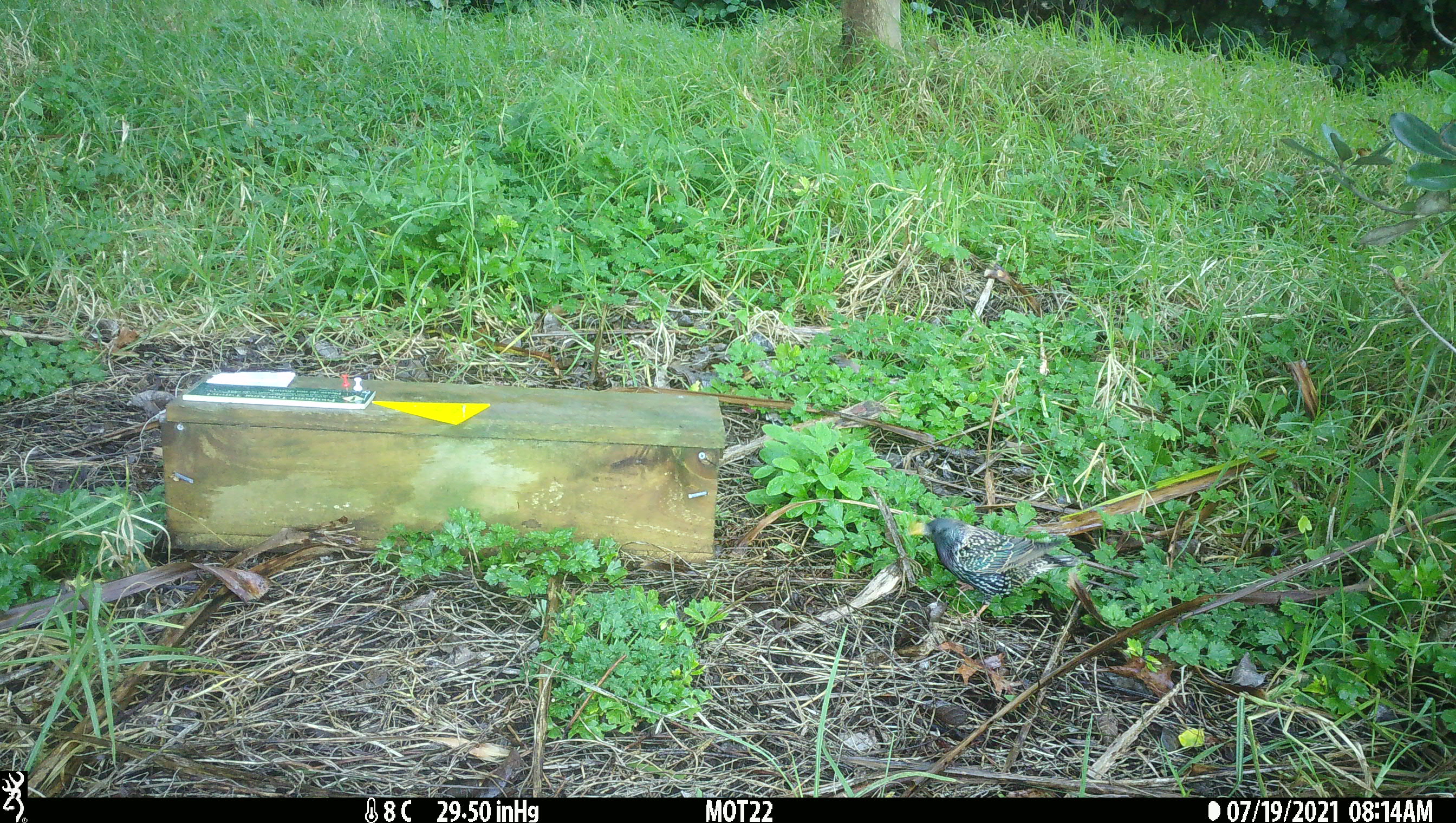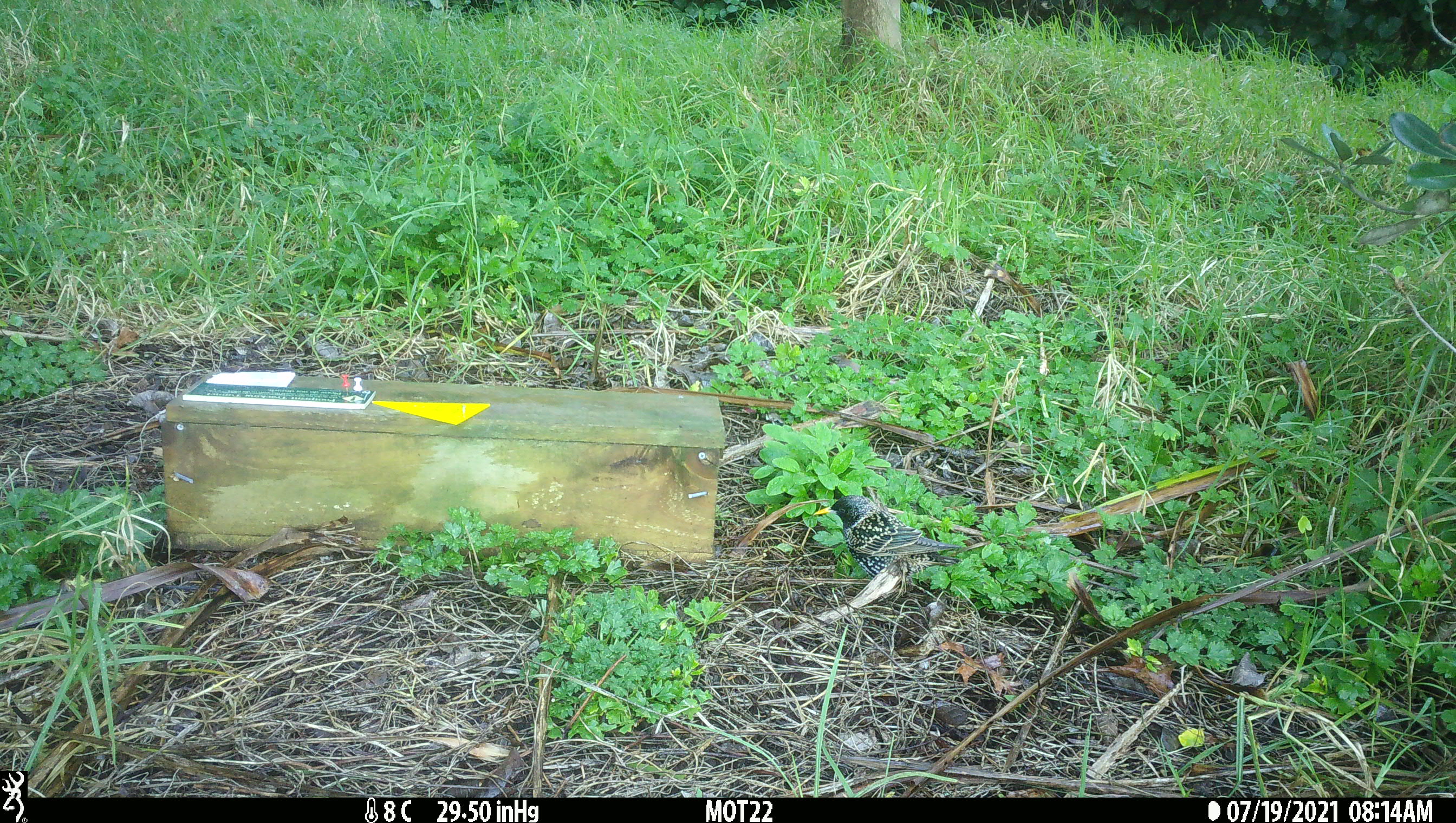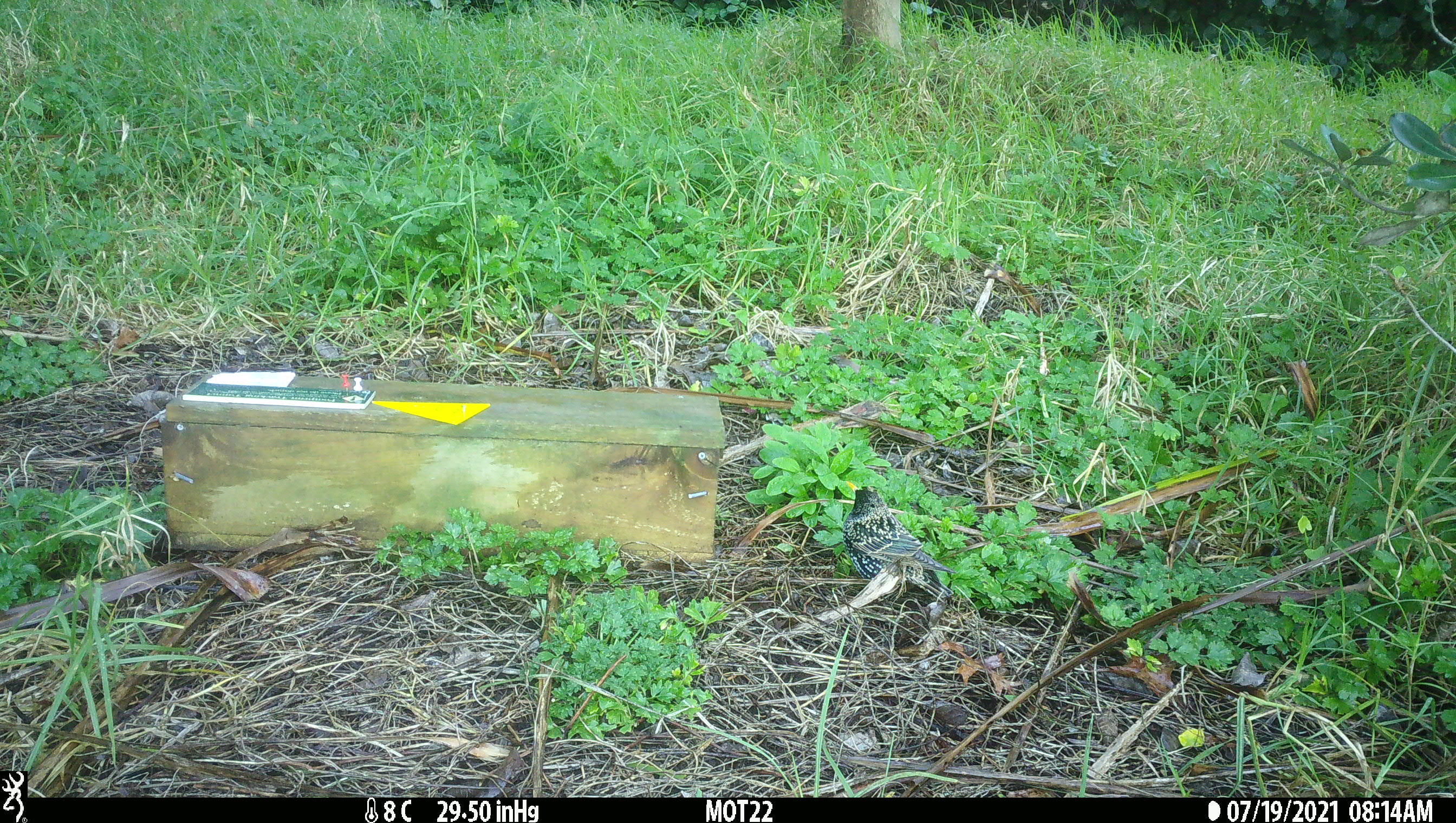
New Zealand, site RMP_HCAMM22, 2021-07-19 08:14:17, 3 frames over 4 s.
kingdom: Animalia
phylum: Chordata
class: Aves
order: Passeriformes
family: Sturnidae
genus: Sturnus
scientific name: Sturnus vulgaris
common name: european starling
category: starling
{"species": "starling (european starling) (Sturnus vulgaris)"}